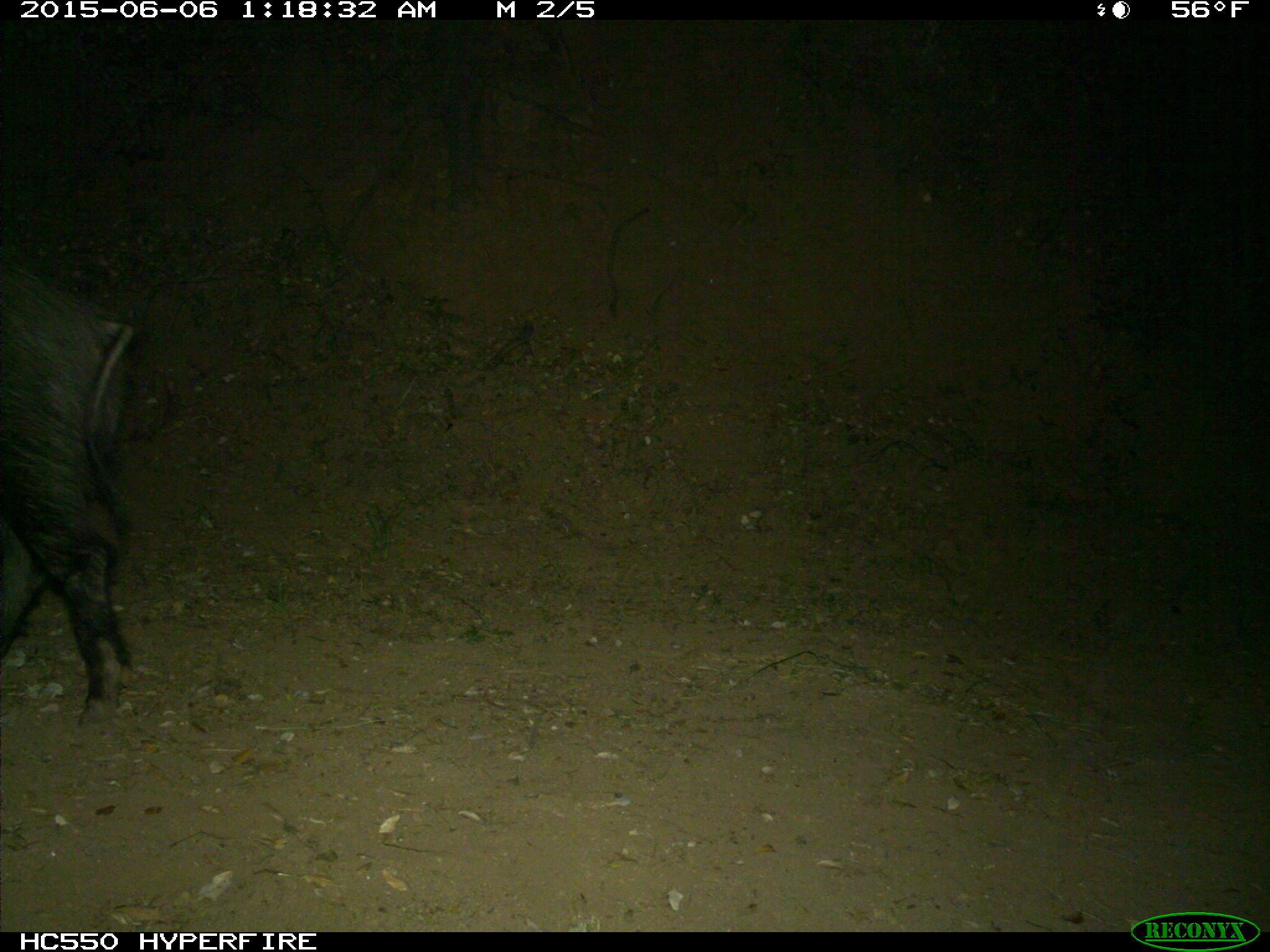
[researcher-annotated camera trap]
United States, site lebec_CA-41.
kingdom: Animalia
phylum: Chordata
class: Mammalia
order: Artiodactyla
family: Suidae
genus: Sus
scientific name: Sus scrofa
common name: wild boar